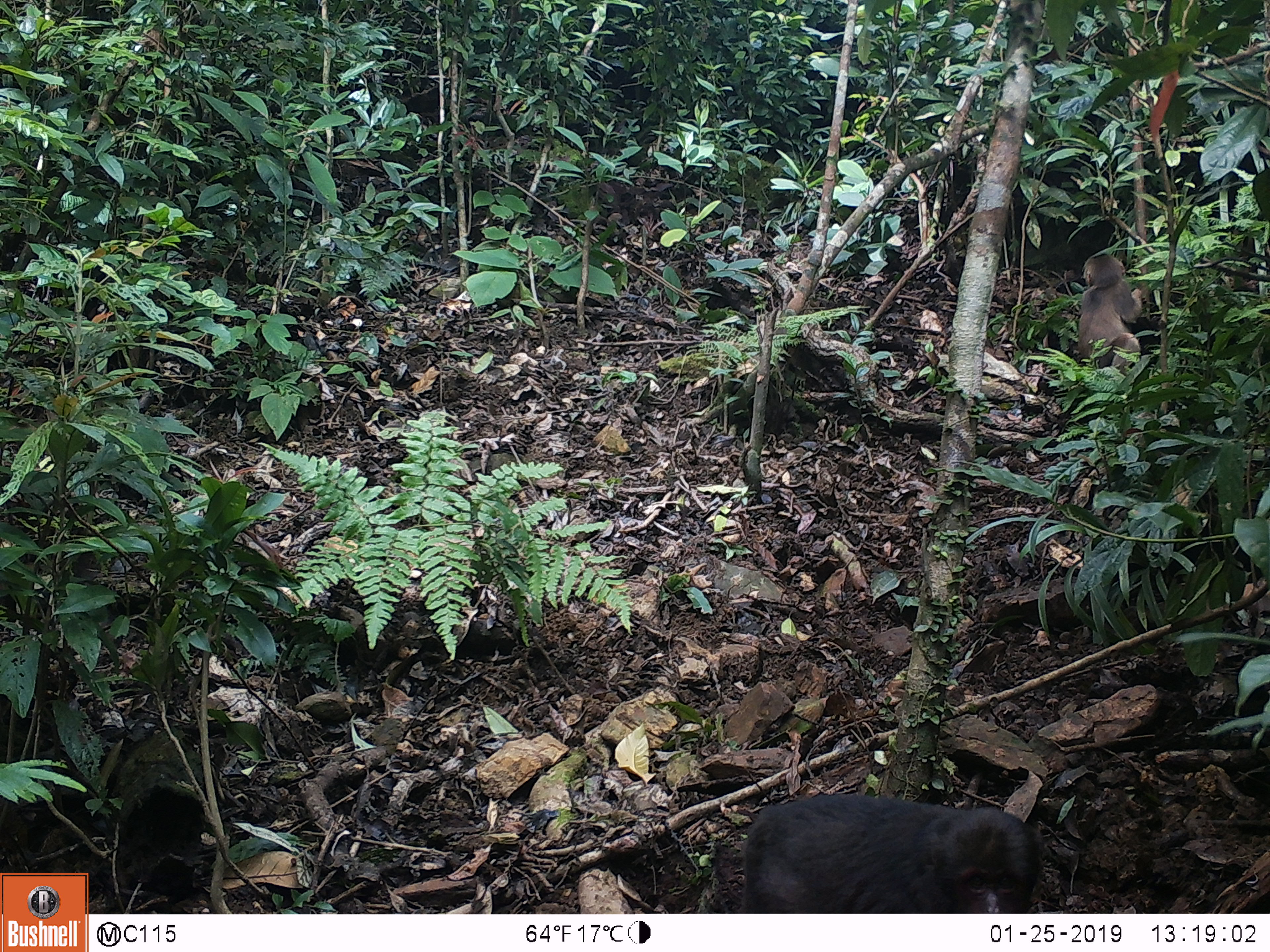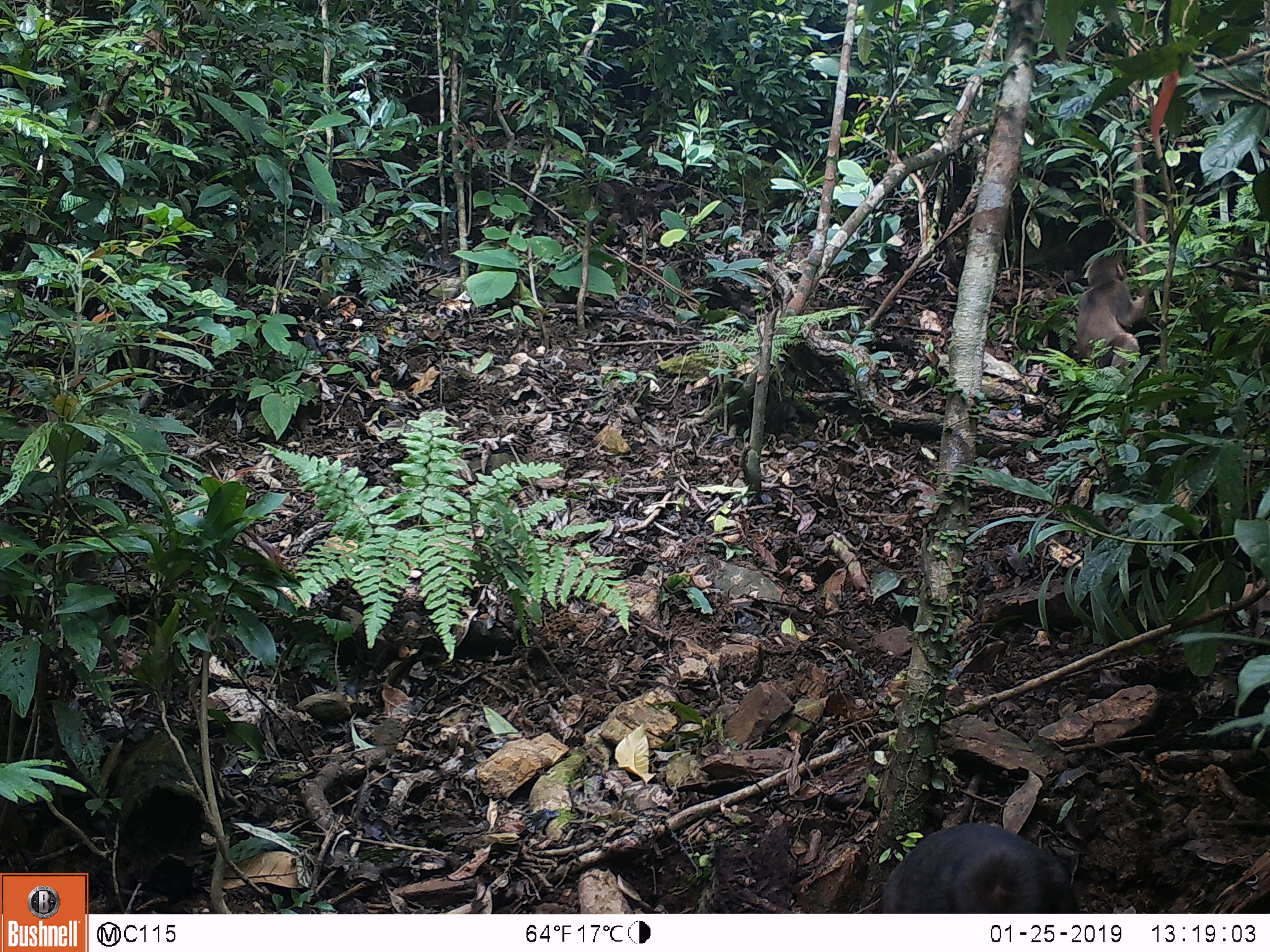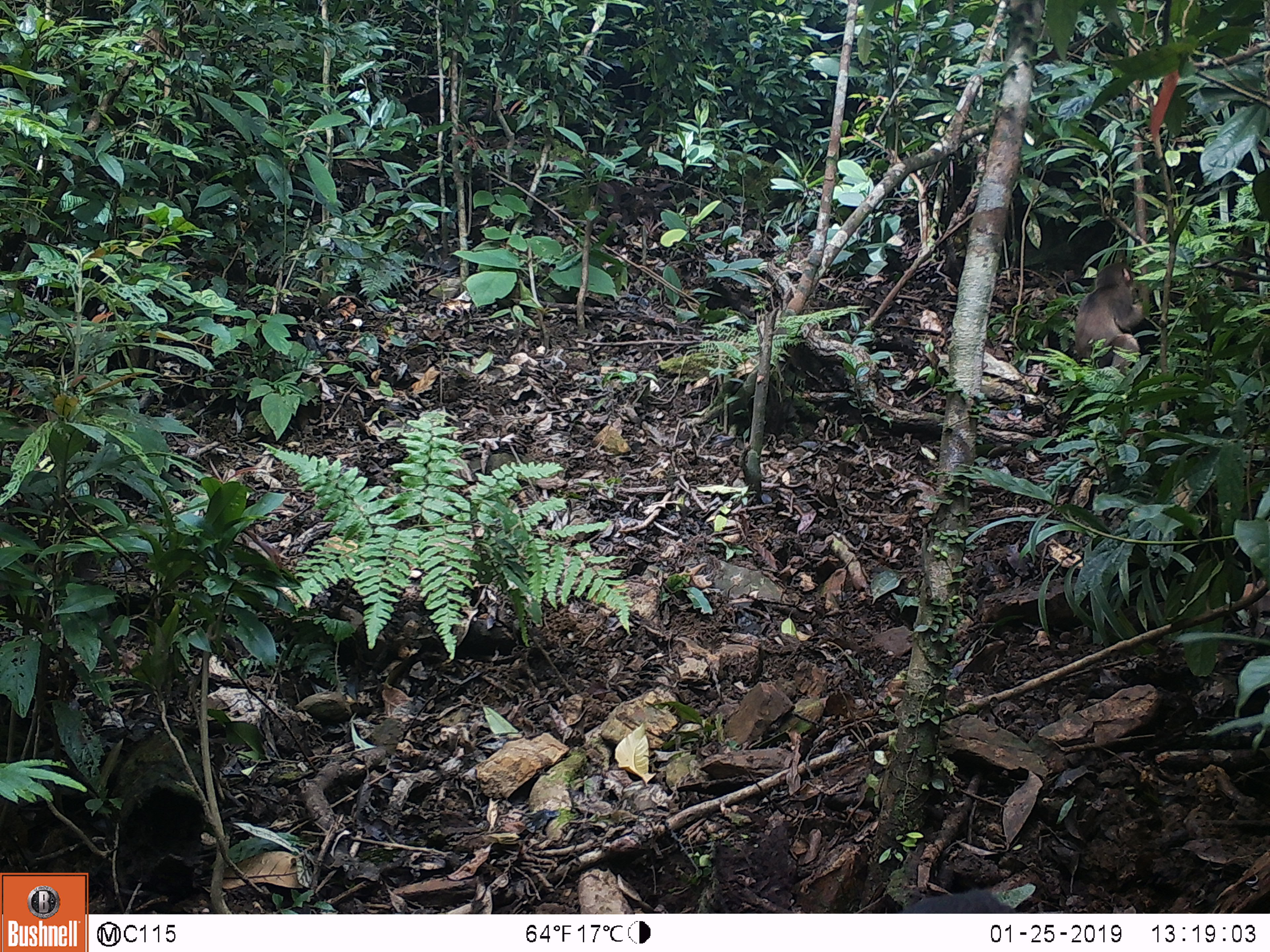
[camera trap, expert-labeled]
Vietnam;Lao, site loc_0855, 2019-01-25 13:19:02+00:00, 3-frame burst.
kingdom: Animalia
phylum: Chordata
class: Mammalia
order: Primates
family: Cercopithecidae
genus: Macaca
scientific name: Macaca arctoides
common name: stump-tailed macaque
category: stump tailed macaque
Stump tailed macaque (stump-tailed macaque) (Macaca arctoides). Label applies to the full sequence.